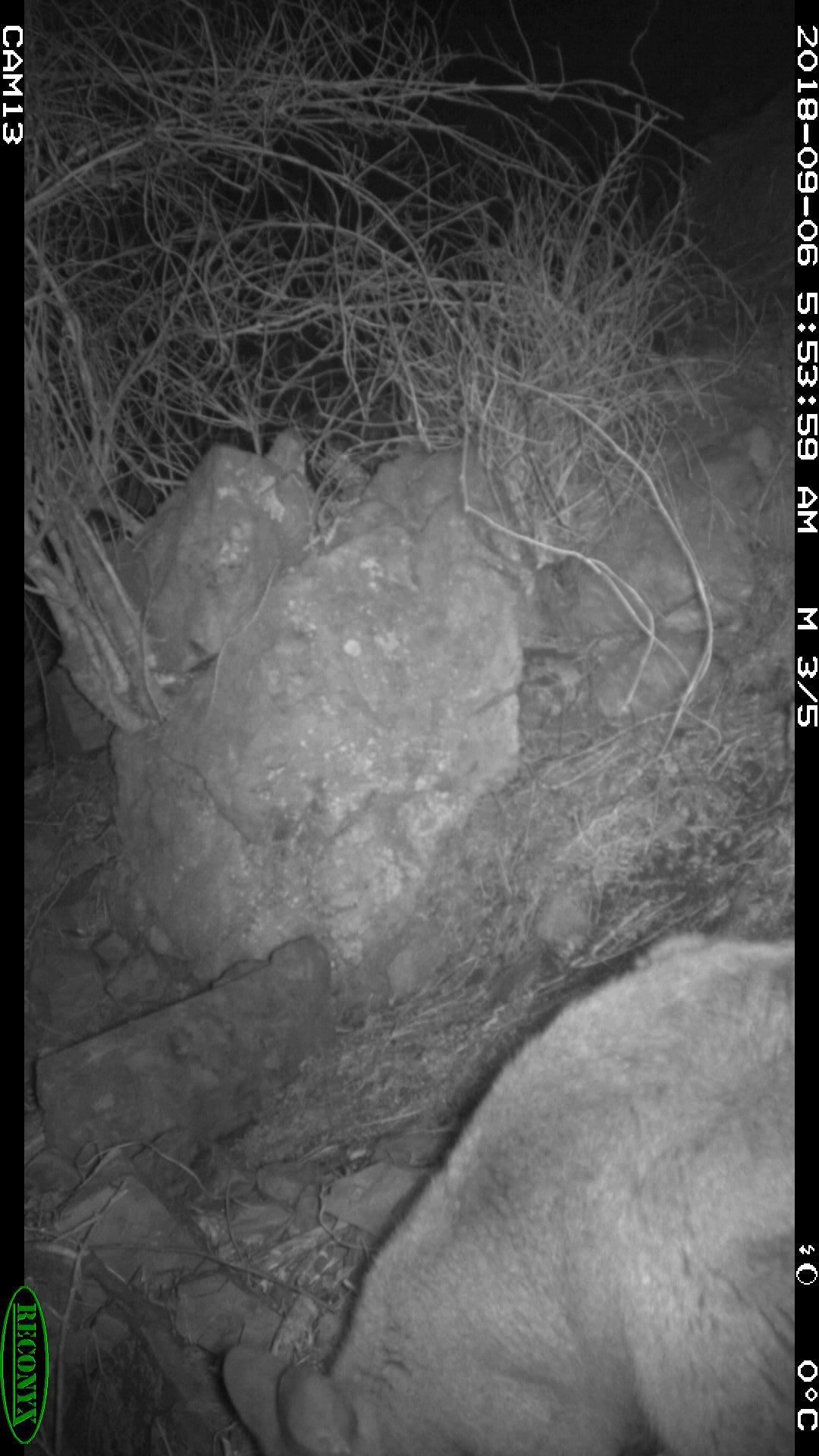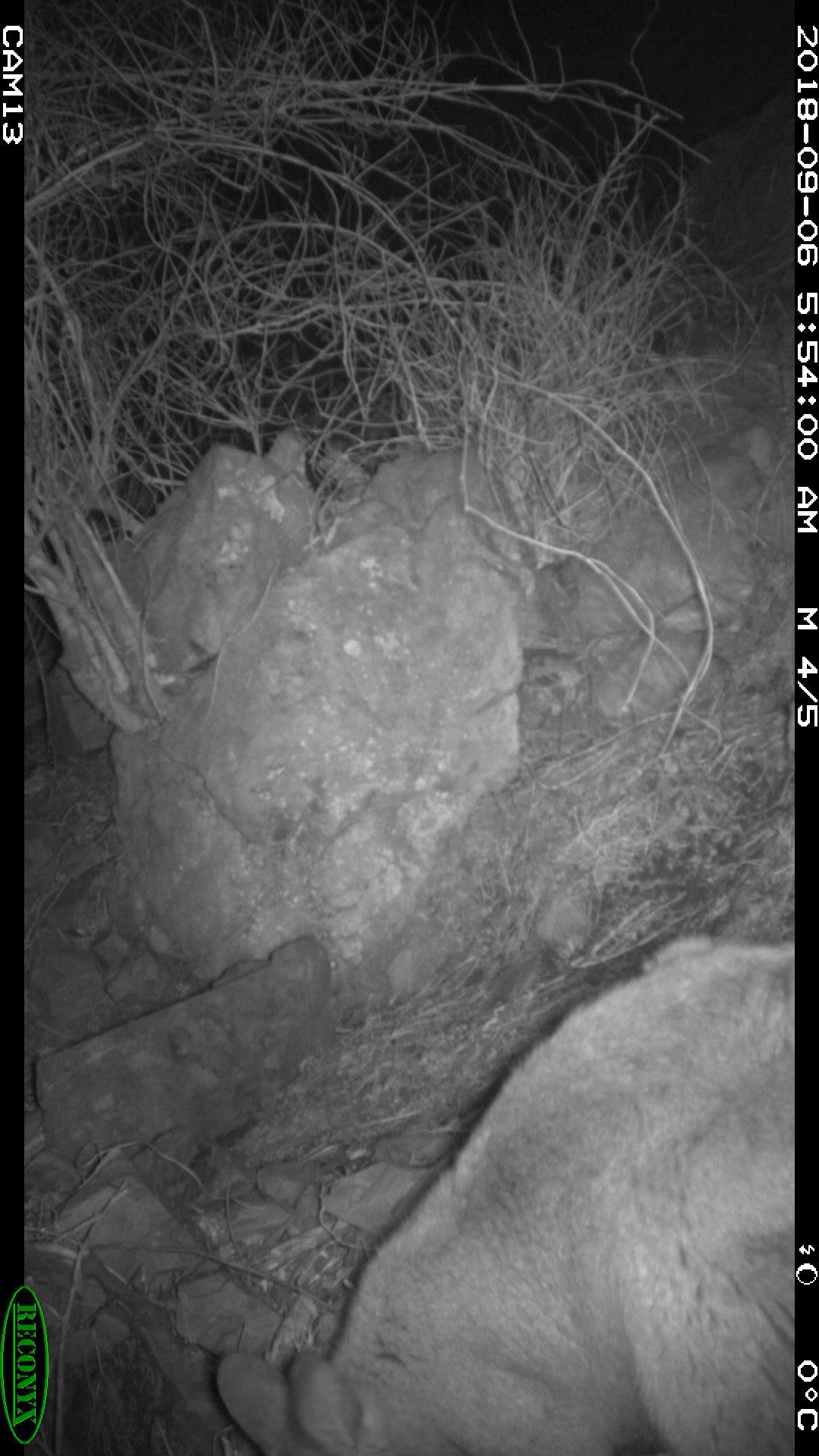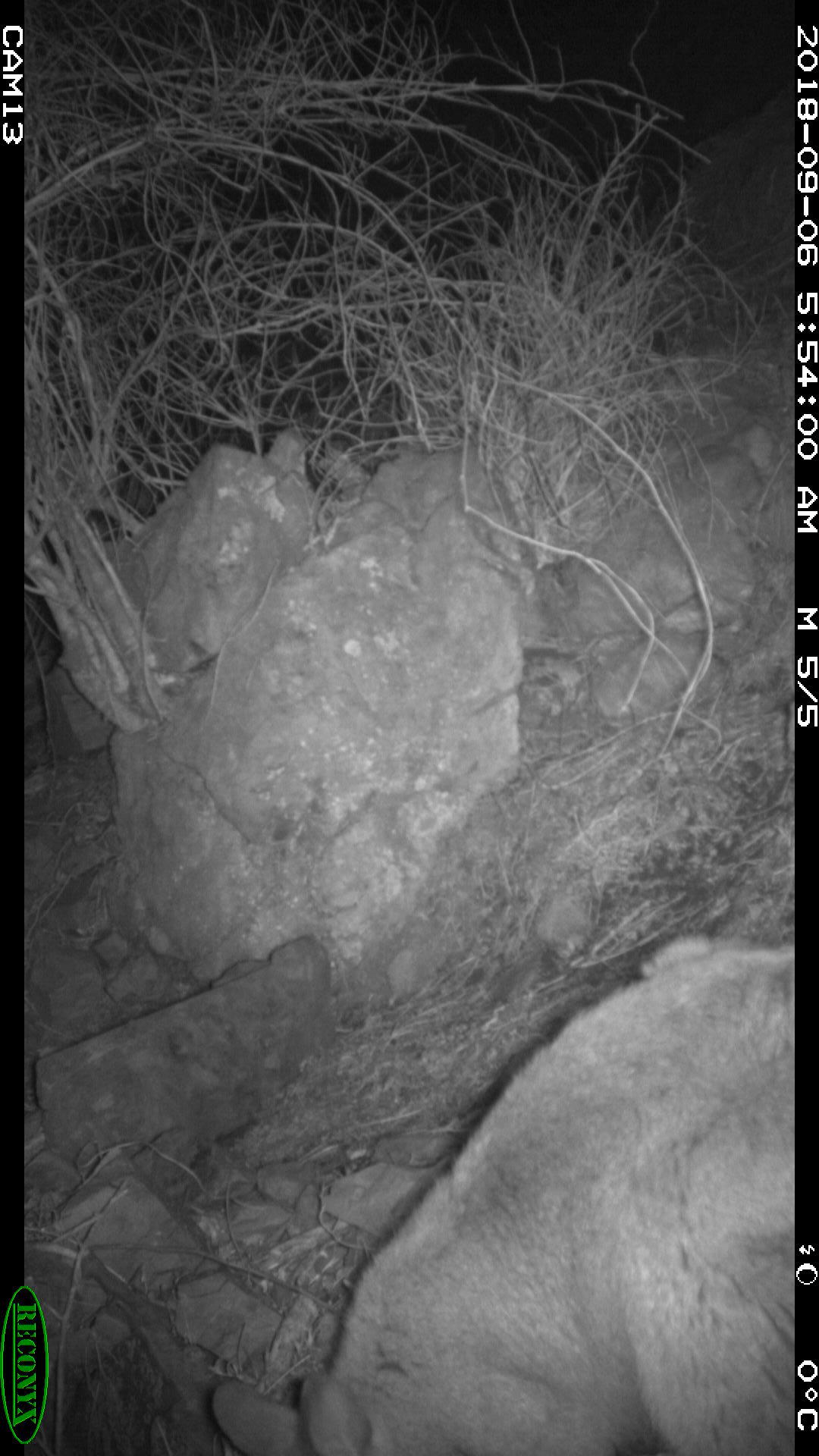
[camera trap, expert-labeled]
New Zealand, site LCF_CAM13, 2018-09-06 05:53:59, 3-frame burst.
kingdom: Animalia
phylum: Chordata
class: Mammalia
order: Diprotodontia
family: Macropodidae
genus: Notamacropus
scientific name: Notamacropus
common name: wallaby